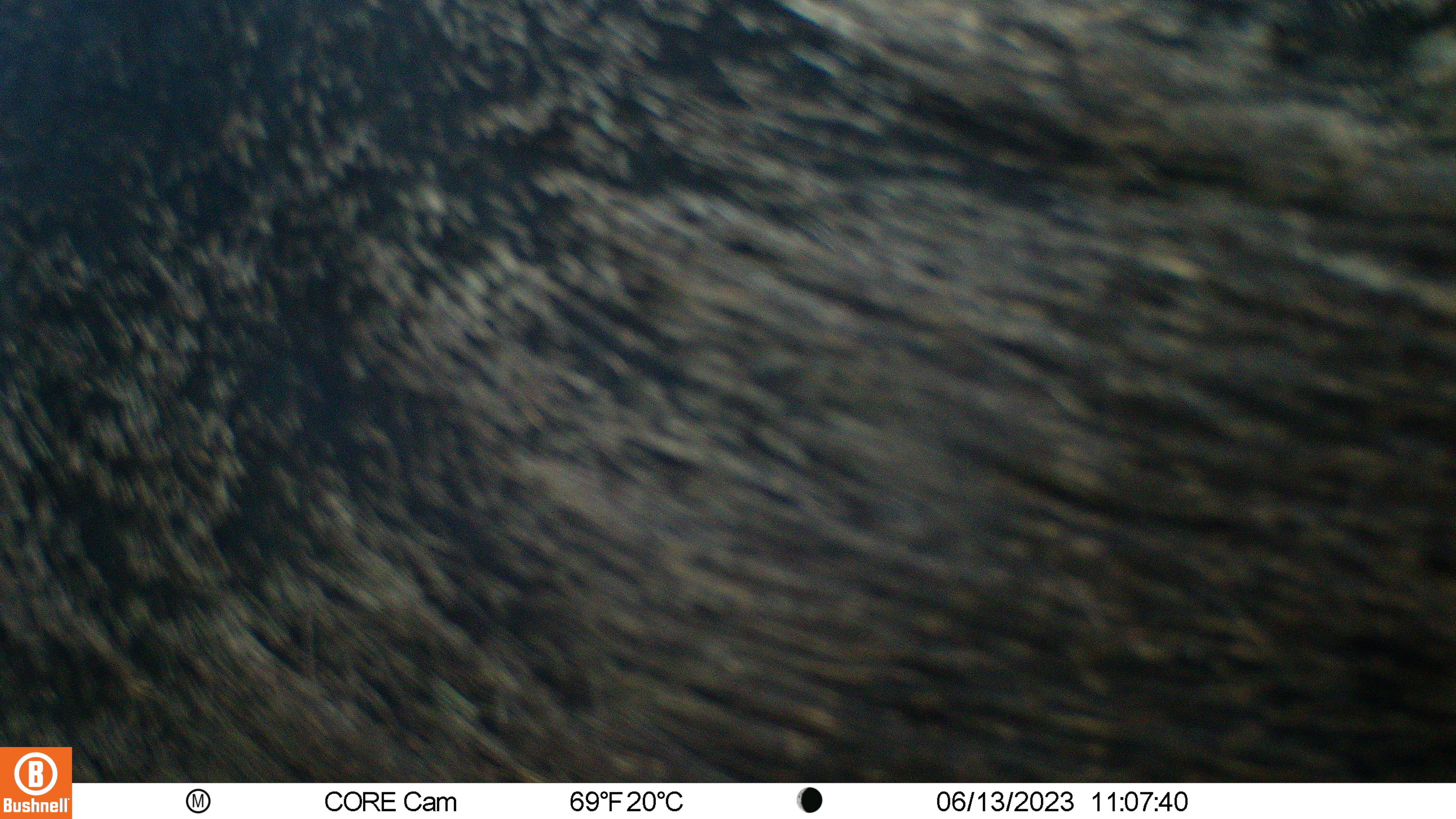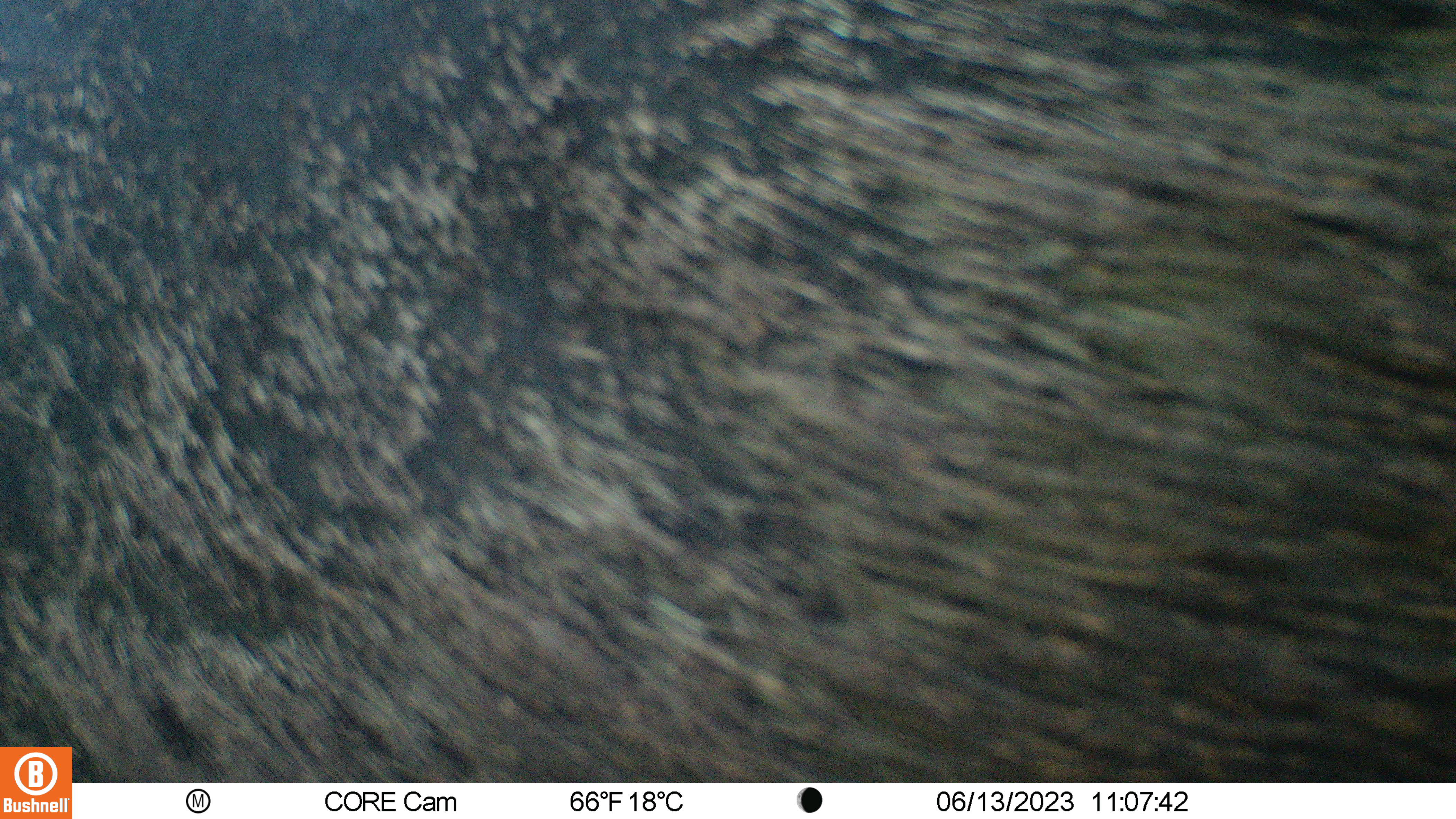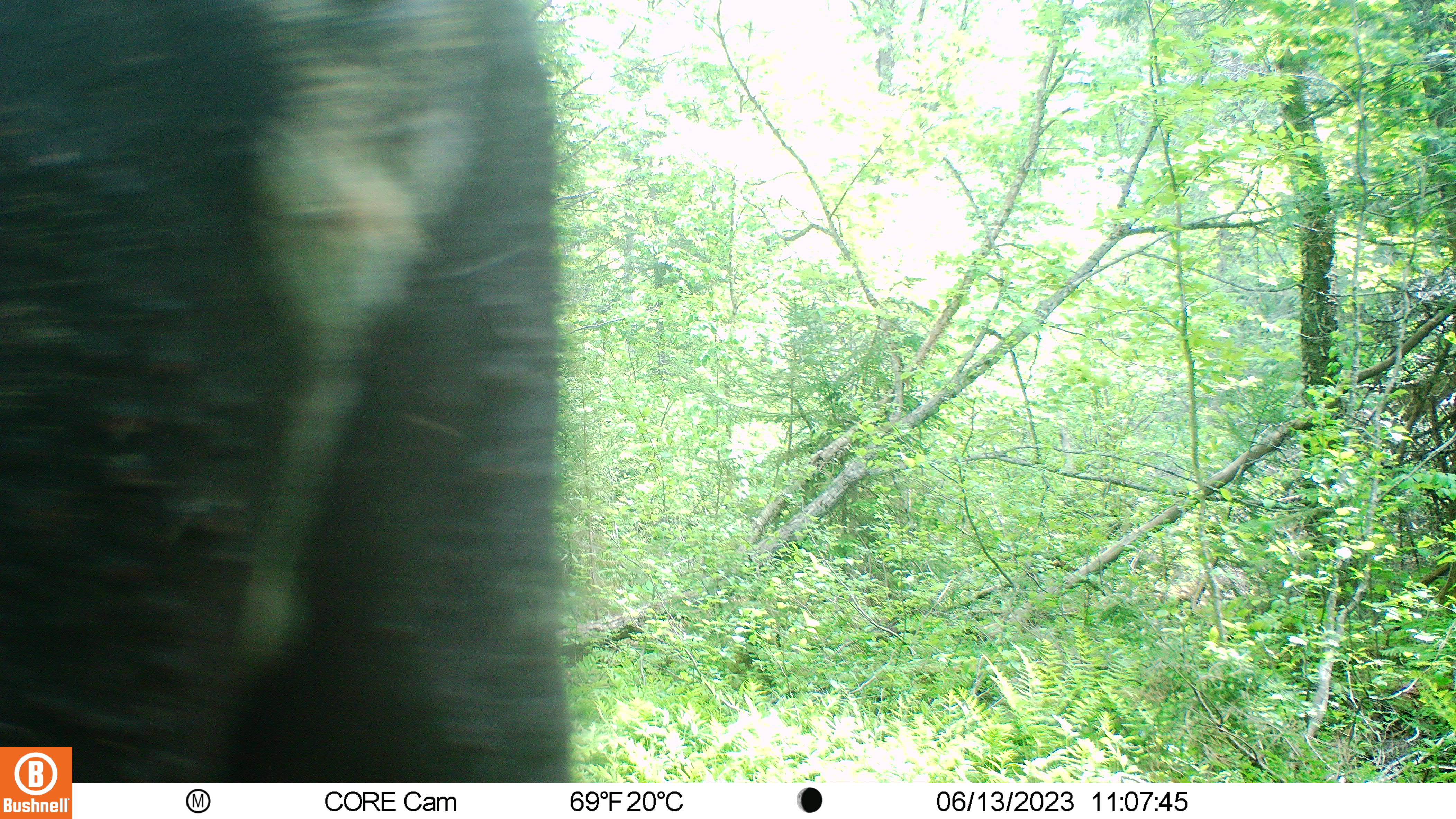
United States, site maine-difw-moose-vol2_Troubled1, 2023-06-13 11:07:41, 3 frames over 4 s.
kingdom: Animalia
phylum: Chordata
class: Mammalia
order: Carnivora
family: Ursidae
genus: Ursus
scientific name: Ursus americanus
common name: black bear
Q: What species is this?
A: Black bear (Ursus americanus).